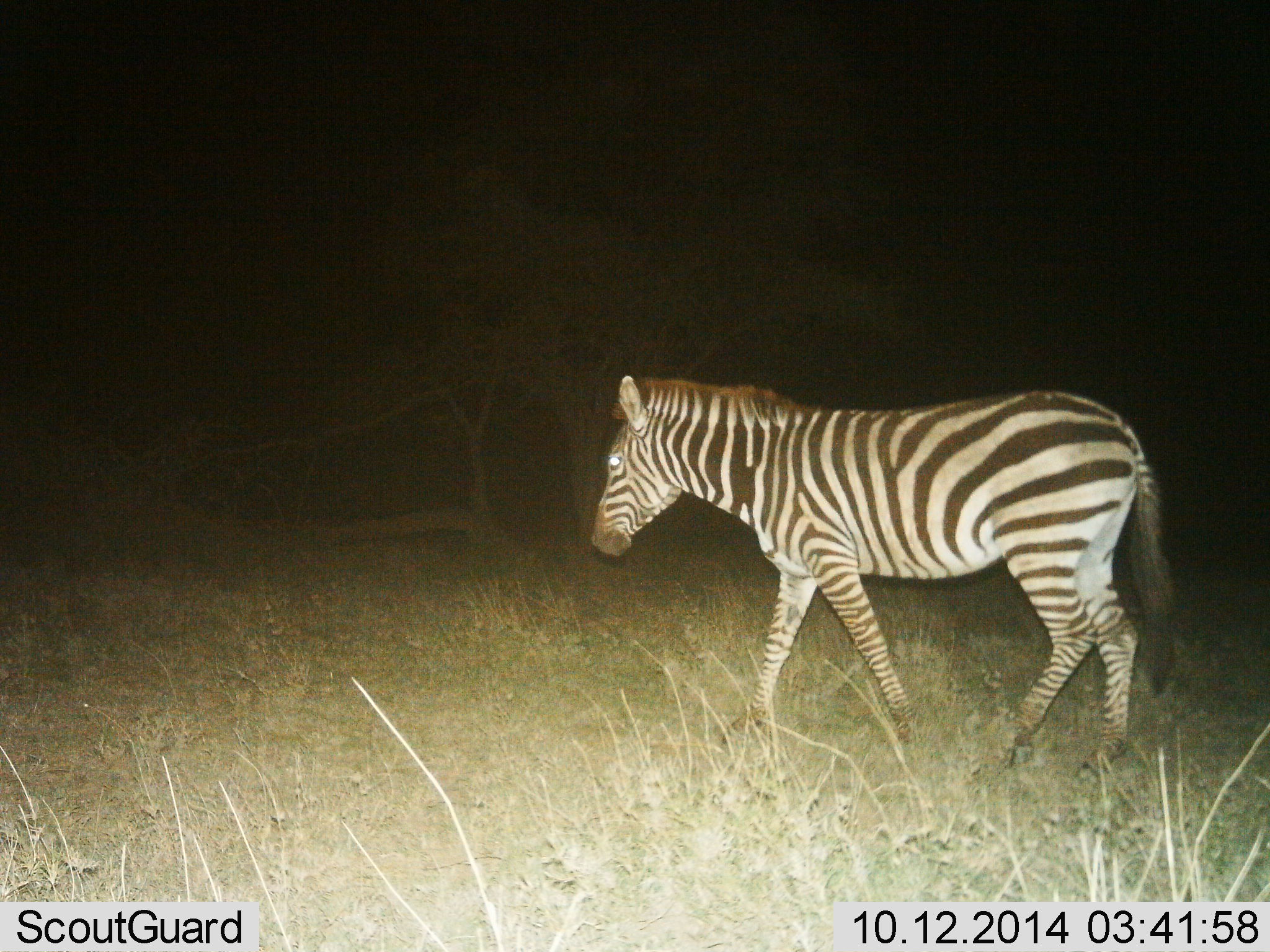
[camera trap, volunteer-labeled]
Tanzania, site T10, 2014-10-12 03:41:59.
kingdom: Animalia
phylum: Chordata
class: Mammalia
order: Perissodactyla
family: Equidae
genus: Equus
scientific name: Equus quagga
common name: plains zebra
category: zebra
Zebra (plains zebra) (Equus quagga), count 1. Behavior (volunteer vote fractions): standing 10%, resting 0%, moving 100%, interacting 0%. Young present (vote fraction): 0%. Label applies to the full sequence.